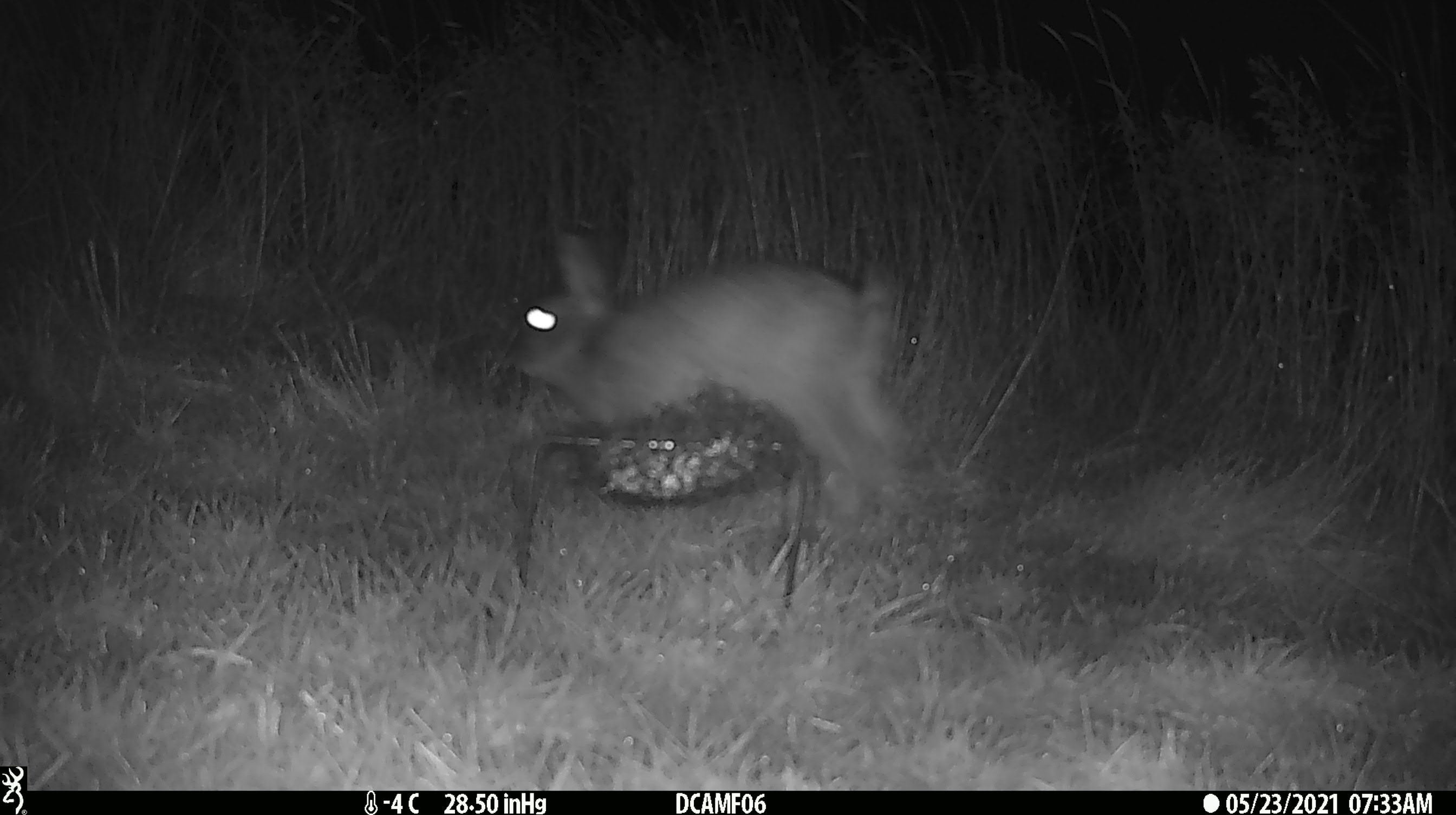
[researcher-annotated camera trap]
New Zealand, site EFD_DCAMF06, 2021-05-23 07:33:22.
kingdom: Animalia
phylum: Chordata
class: Mammalia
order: Lagomorpha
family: Leporidae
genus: Oryctolagus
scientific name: Oryctolagus cuniculus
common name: european rabbit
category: rabbit